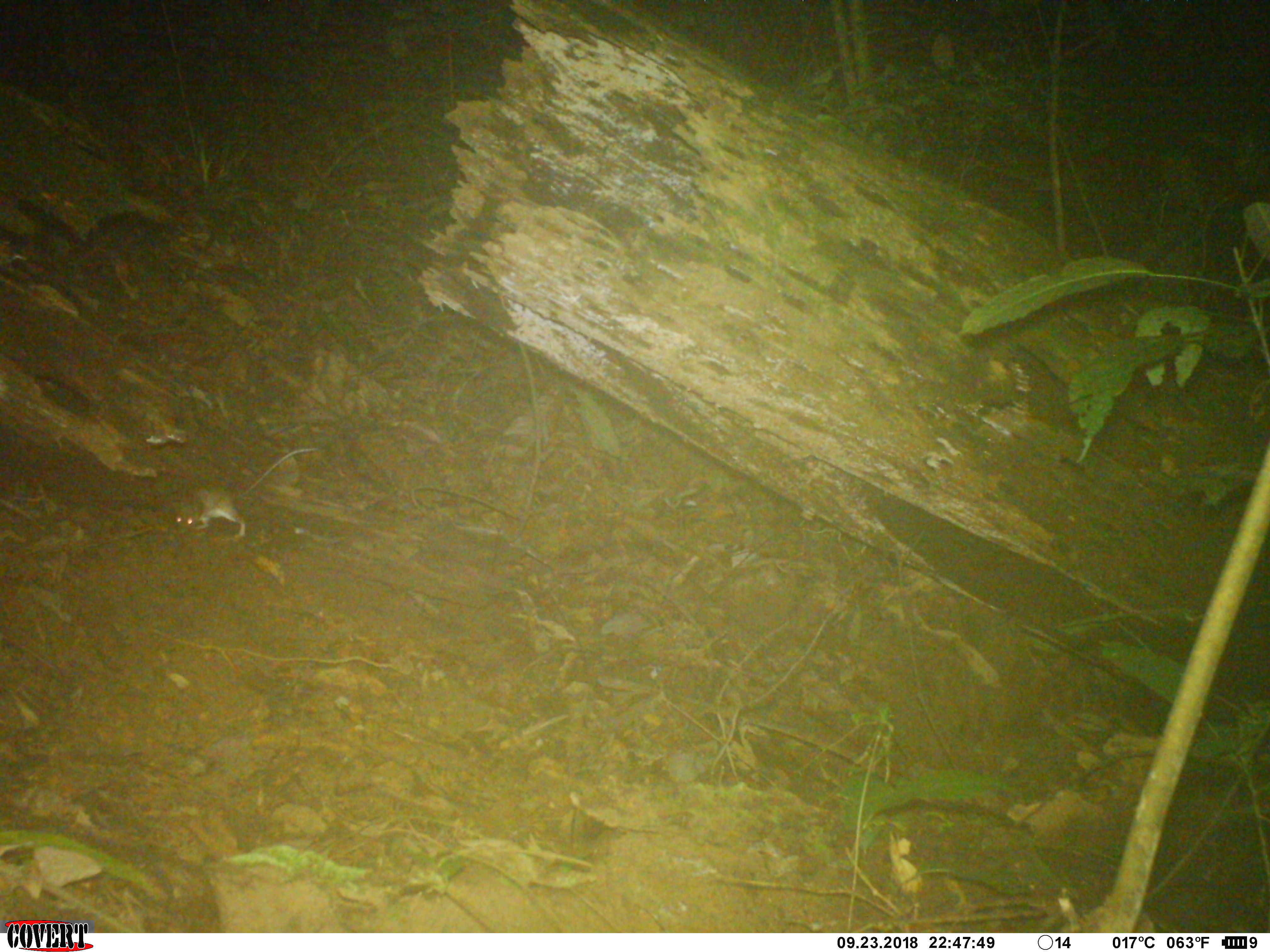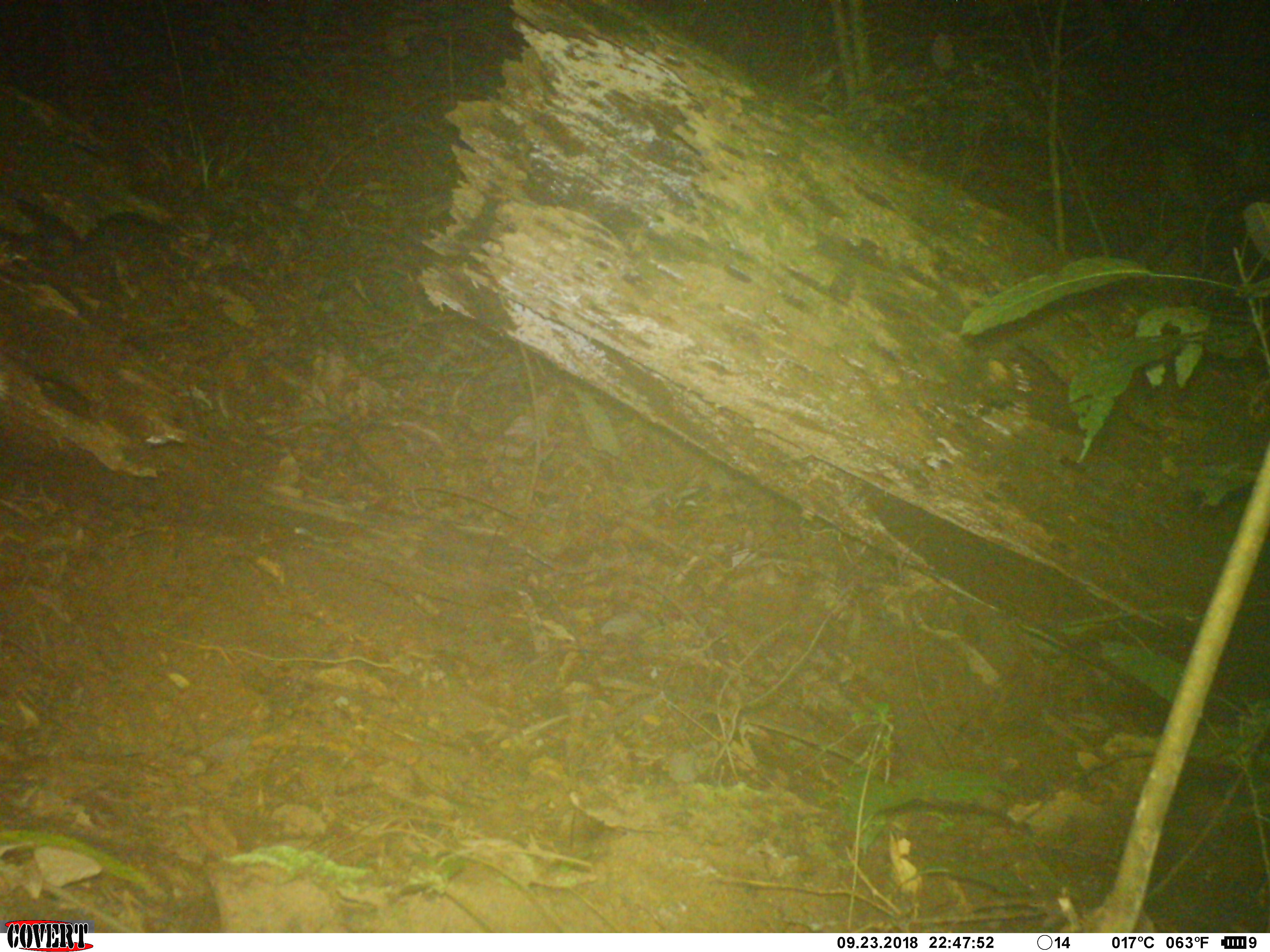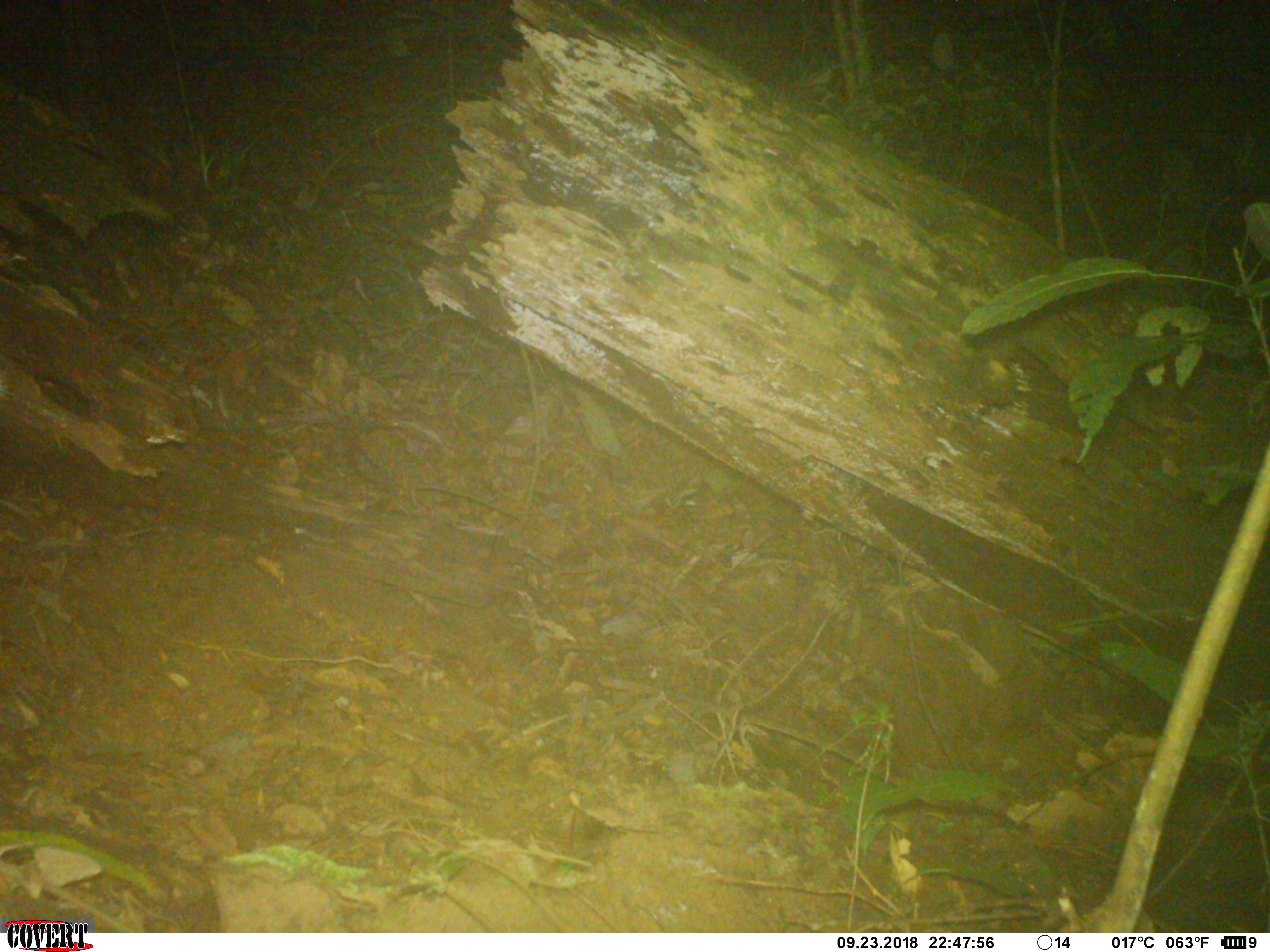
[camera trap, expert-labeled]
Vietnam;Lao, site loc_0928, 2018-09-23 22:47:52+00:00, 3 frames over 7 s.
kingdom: Animalia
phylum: Chordata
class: Mammalia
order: Rodentia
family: Muridae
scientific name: Muridae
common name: old-world mice and rats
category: unidentified murid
Unidentified murid (old-world mice and rats) (Muridae). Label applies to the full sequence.